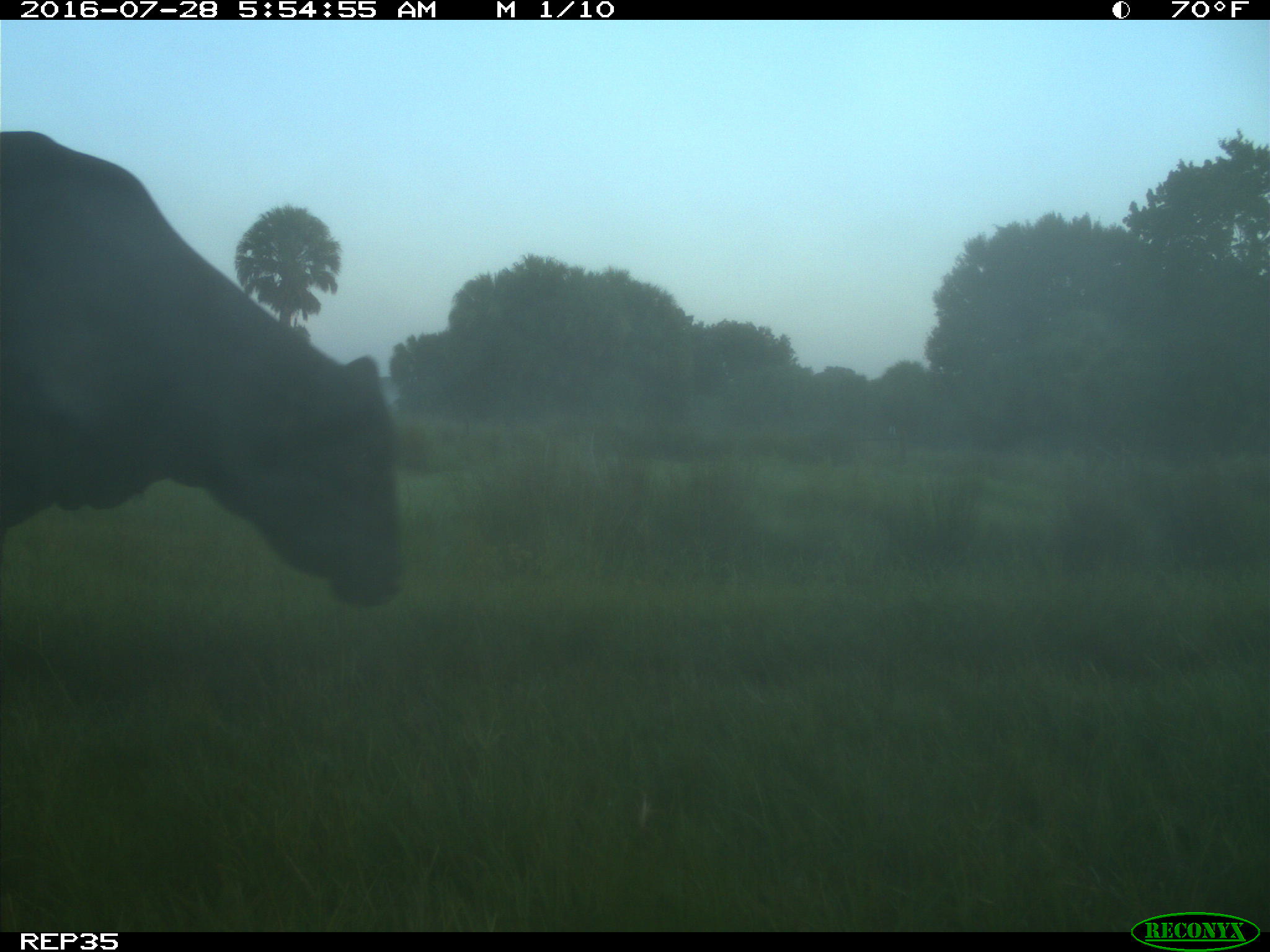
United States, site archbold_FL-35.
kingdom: Animalia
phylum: Chordata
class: Mammalia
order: Artiodactyla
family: Bovidae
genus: Bos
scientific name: Bos taurus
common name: domestic cow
Bos taurus (domestic cow).